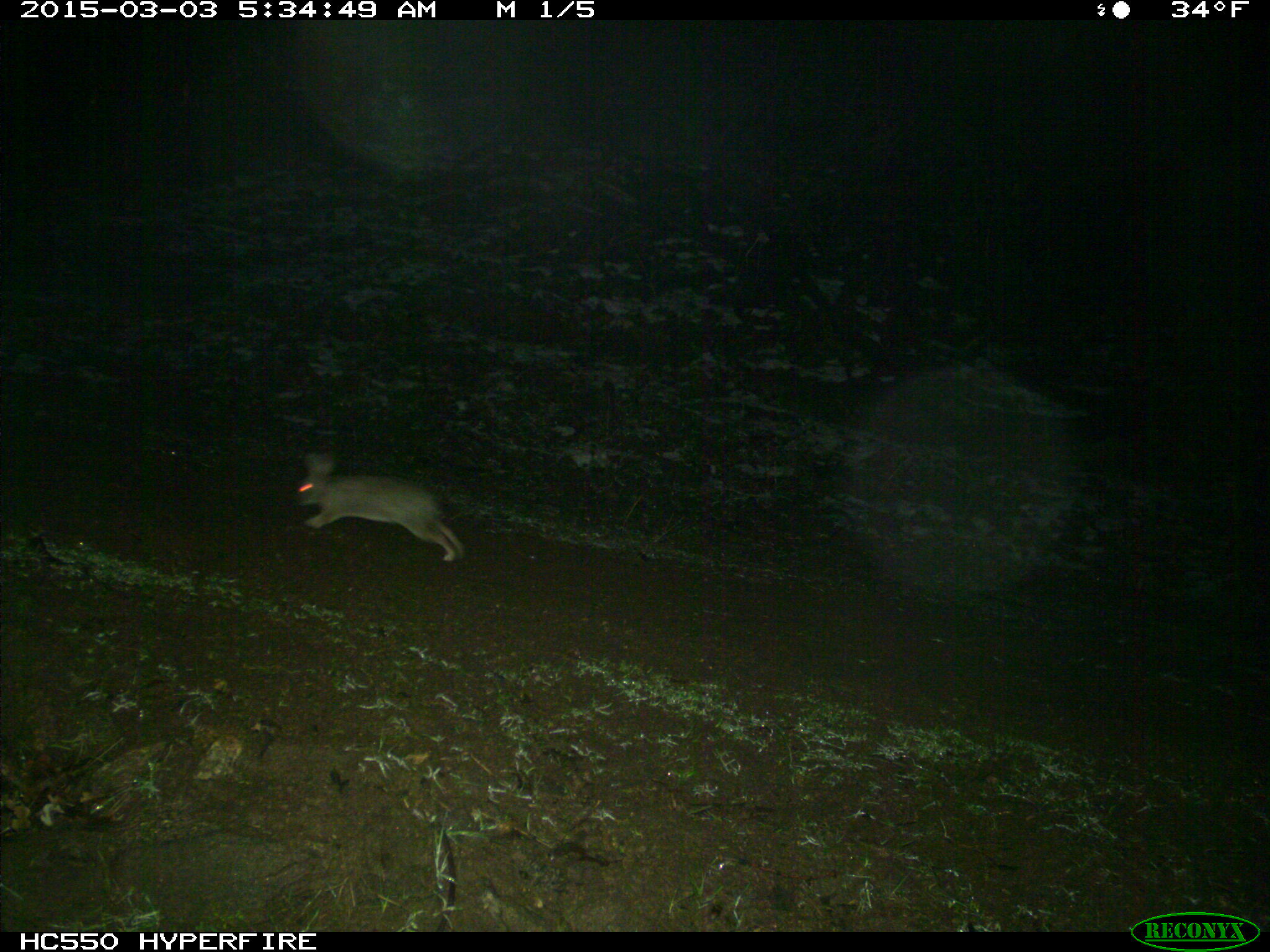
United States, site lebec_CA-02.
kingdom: Animalia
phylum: Chordata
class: Mammalia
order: Lagomorpha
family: Leporidae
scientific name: Leporidae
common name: rabbits and hares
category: unidentified rabbit